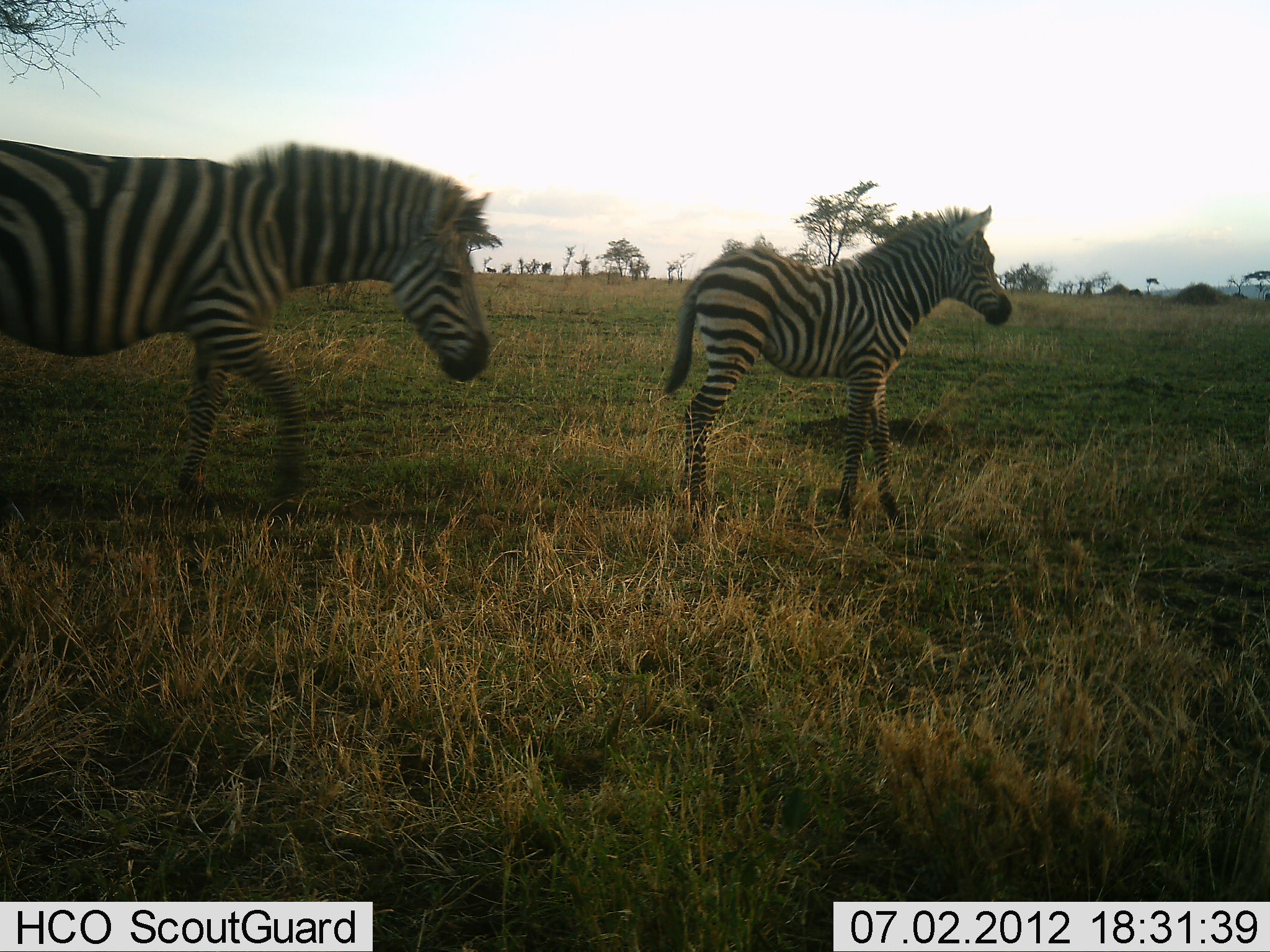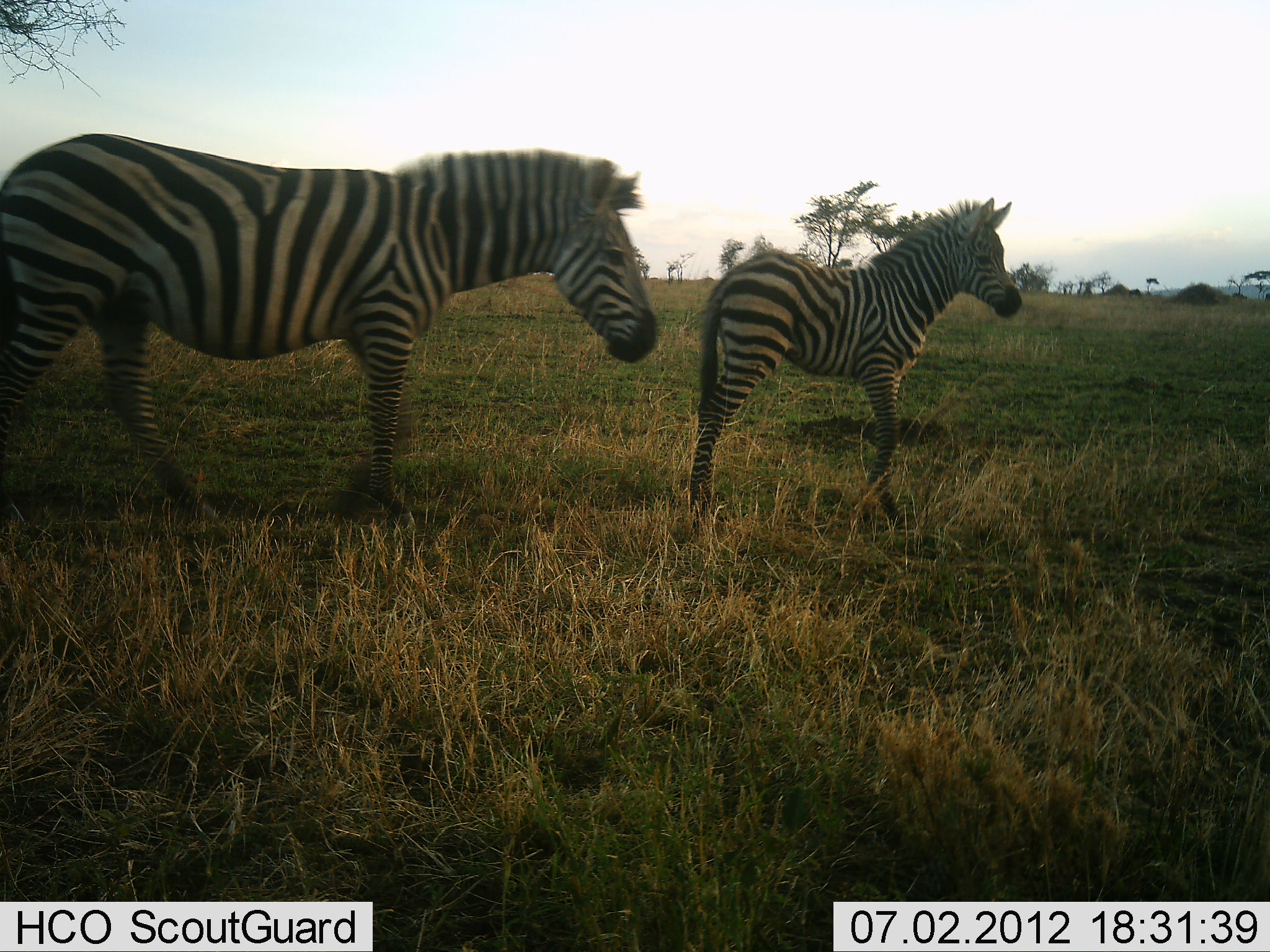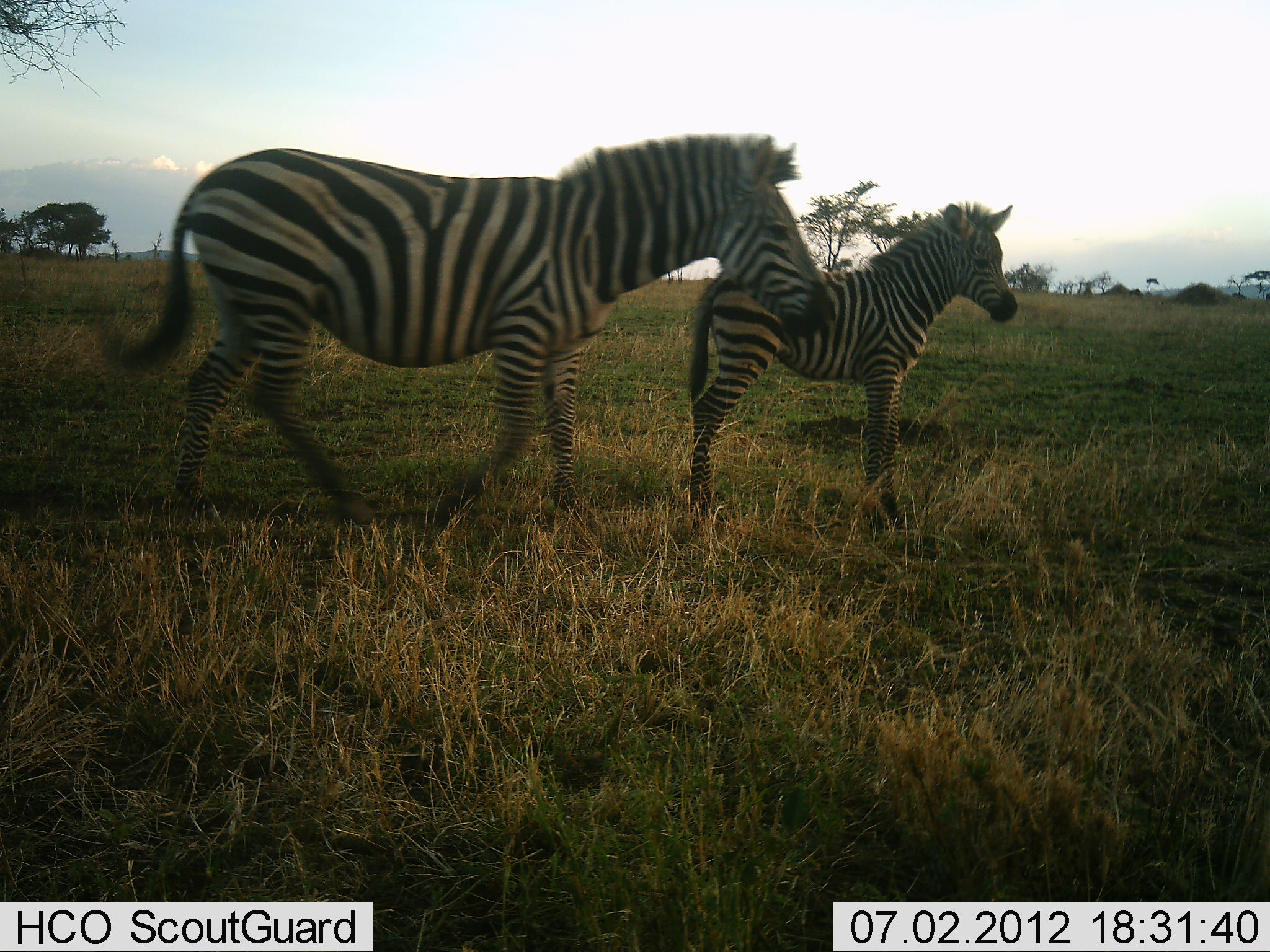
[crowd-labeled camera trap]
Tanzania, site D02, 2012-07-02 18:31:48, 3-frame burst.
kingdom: Animalia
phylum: Chordata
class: Mammalia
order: Perissodactyla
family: Equidae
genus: Equus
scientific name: Equus quagga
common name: plains zebra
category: zebra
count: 2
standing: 20%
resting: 0%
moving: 90%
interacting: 0%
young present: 70%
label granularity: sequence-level